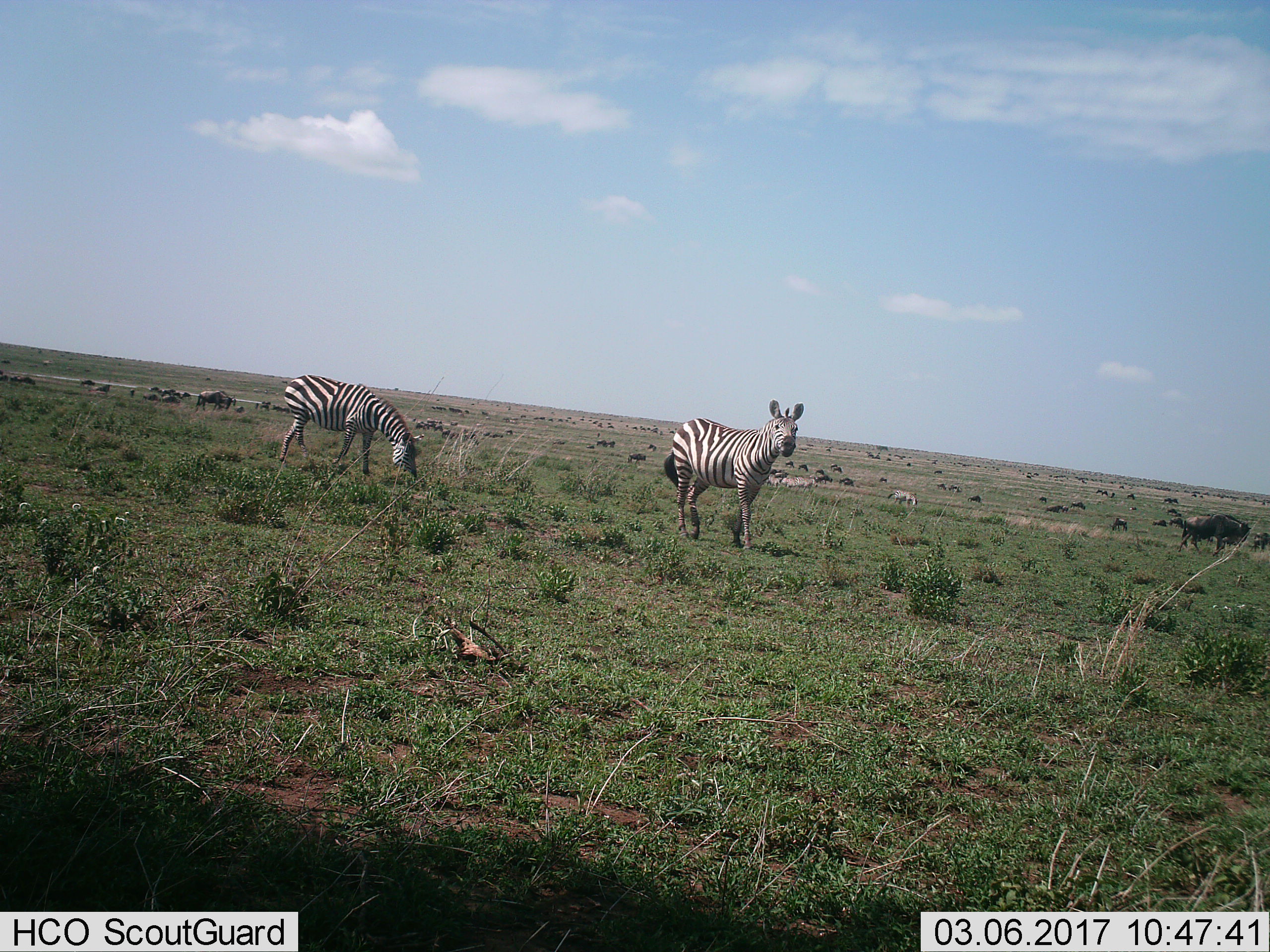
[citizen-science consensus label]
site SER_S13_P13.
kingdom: Animalia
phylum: Chordata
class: Mammalia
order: Artiodactyla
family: Bovidae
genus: Connochaetes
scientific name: Connochaetes taurinus taurinus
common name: blue wildebeest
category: wildebeestblue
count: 11-50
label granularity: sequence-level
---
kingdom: Animalia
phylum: Chordata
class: Mammalia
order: Perissodactyla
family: Equidae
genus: Equus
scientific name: Equus quagga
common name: plains zebra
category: zebraplains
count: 4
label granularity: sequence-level